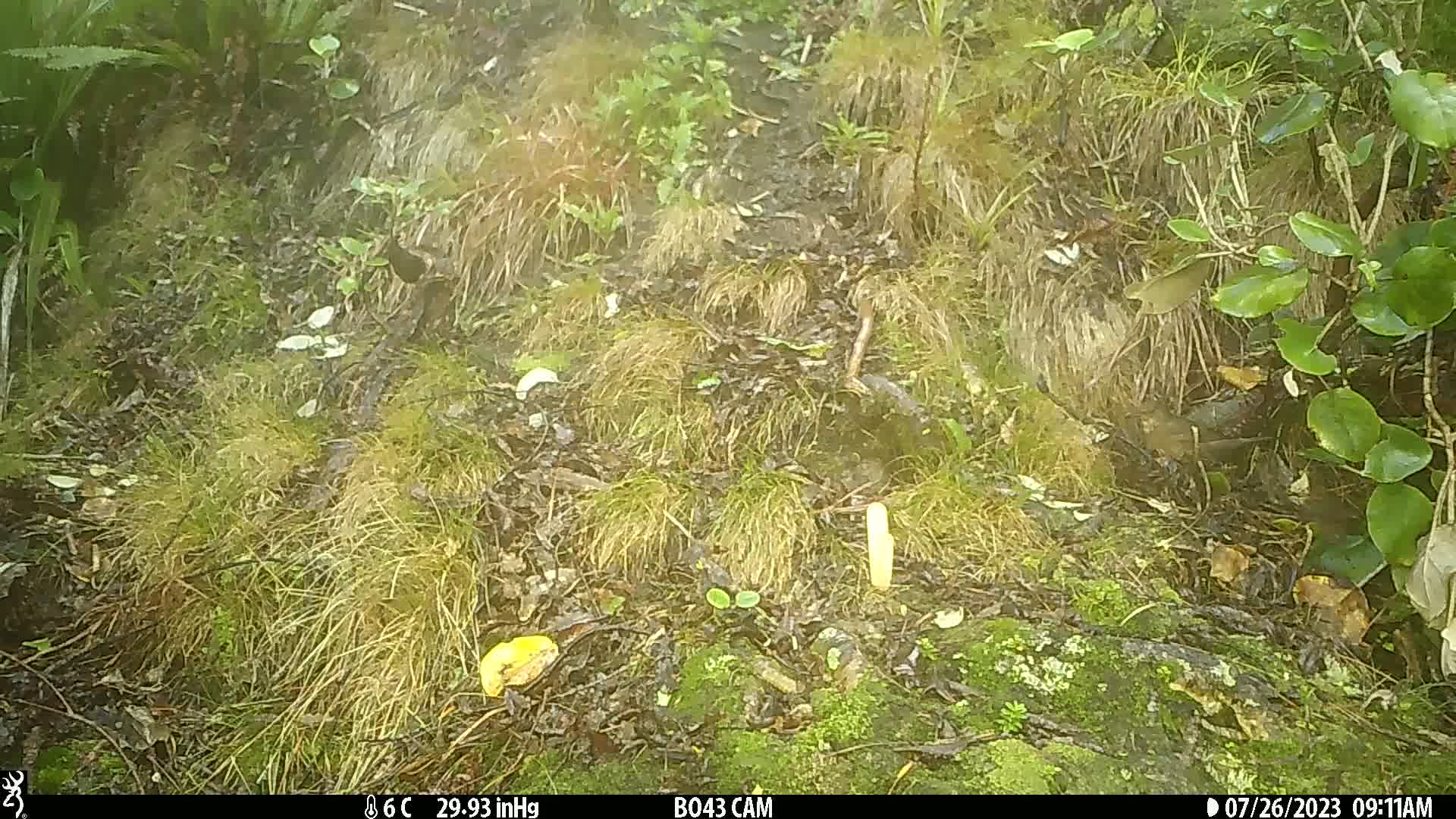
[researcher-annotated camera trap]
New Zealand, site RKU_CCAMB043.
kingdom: Animalia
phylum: Chordata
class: Aves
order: Passeriformes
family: Turdidae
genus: Turdus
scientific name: Turdus merula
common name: eurasian blackbird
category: blackbird